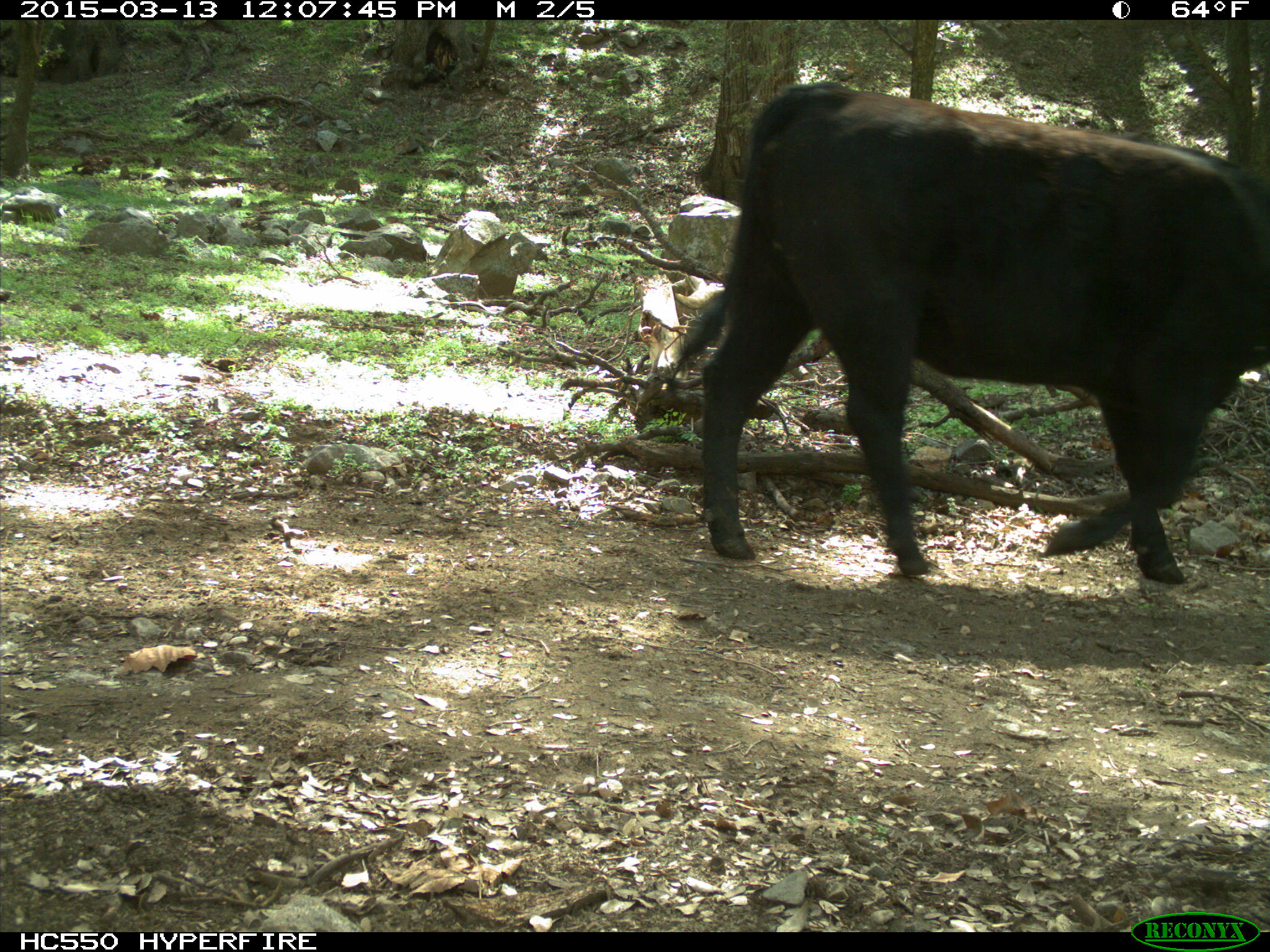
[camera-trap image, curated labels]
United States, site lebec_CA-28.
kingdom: Animalia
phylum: Chordata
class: Mammalia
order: Artiodactyla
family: Bovidae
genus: Bos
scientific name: Bos taurus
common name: domestic cow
Bos taurus (domestic cow).